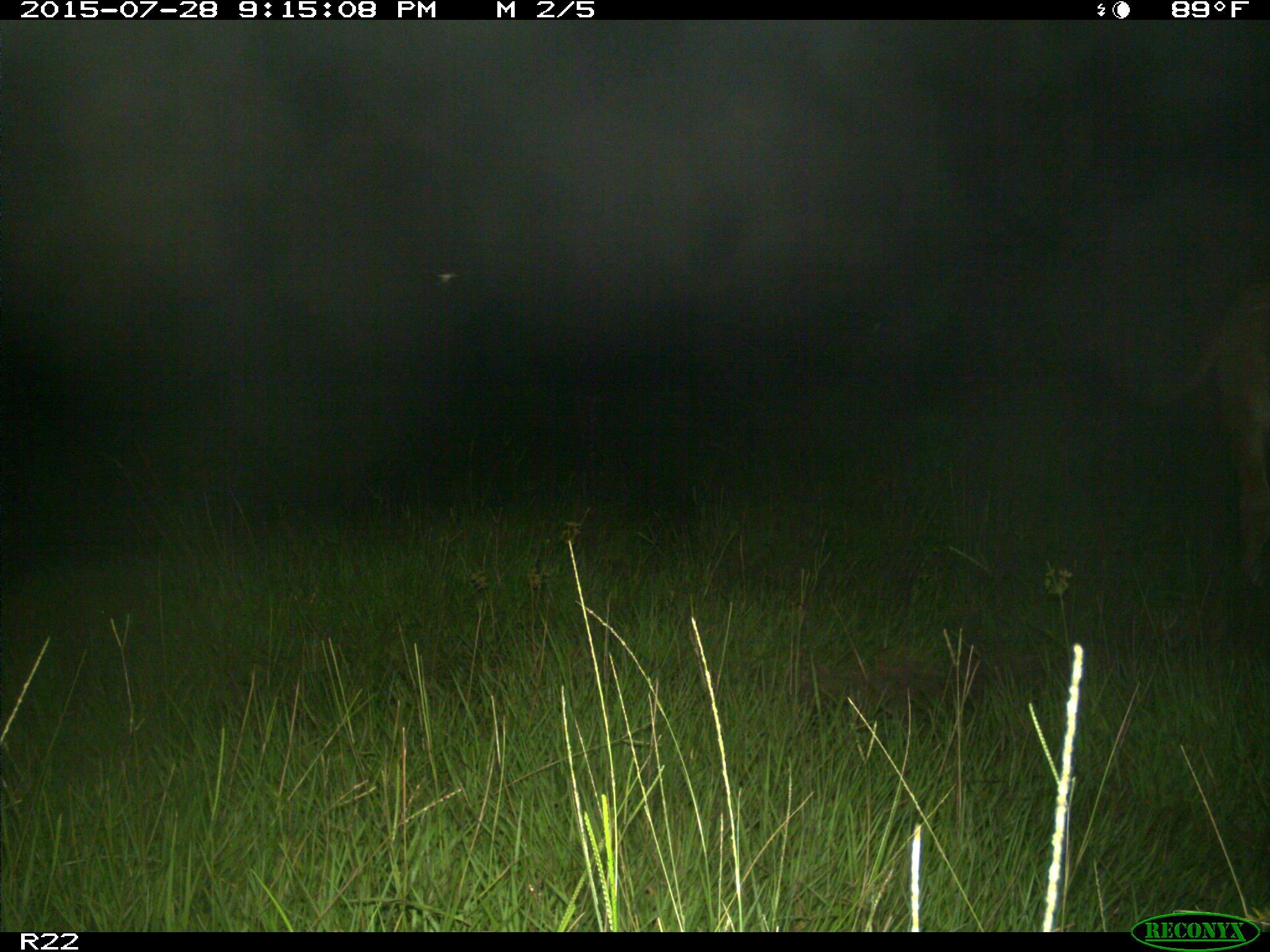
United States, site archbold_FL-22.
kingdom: Animalia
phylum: Chordata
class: Mammalia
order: Artiodactyla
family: Bovidae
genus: Bos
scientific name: Bos taurus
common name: domestic cow